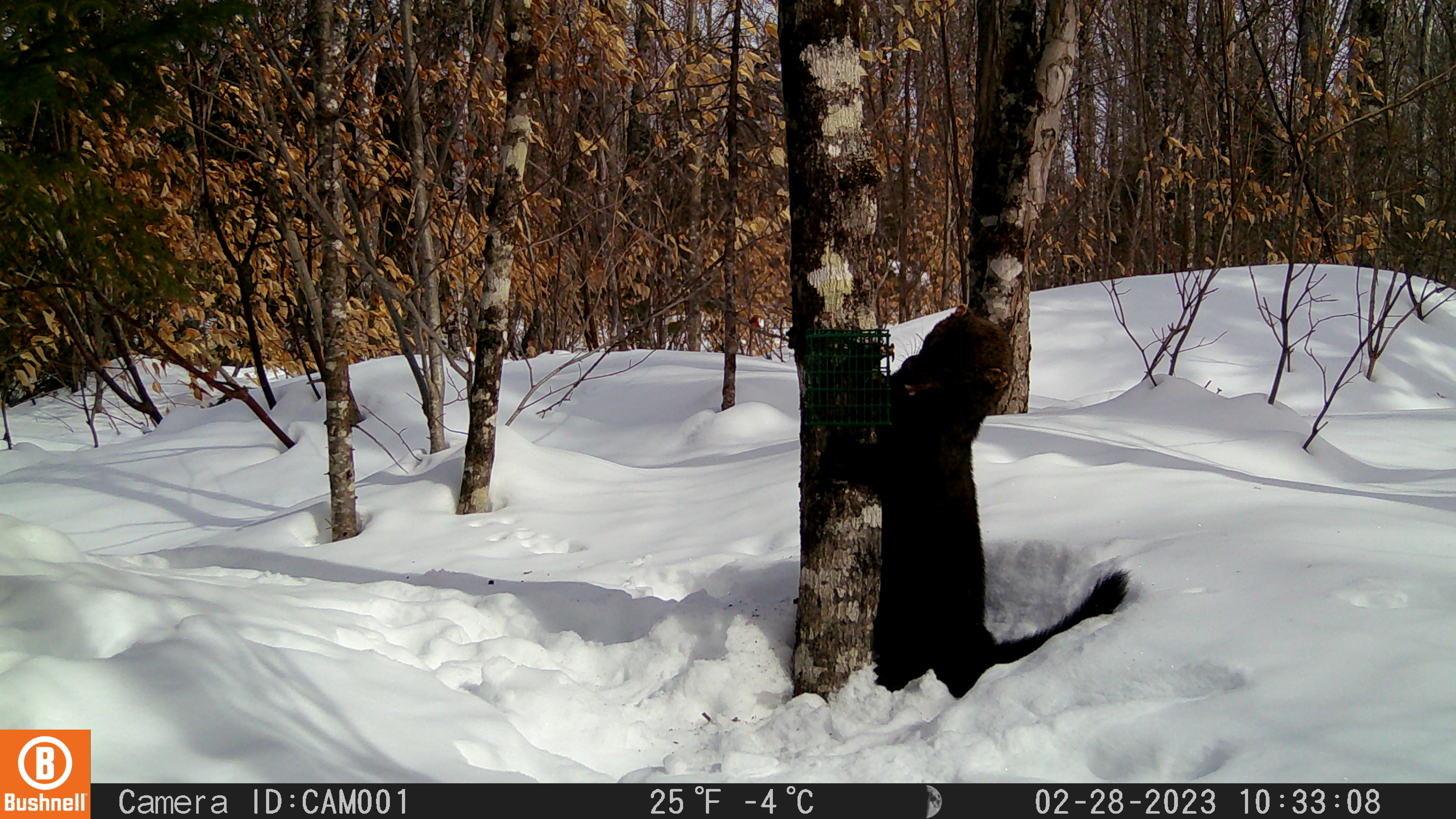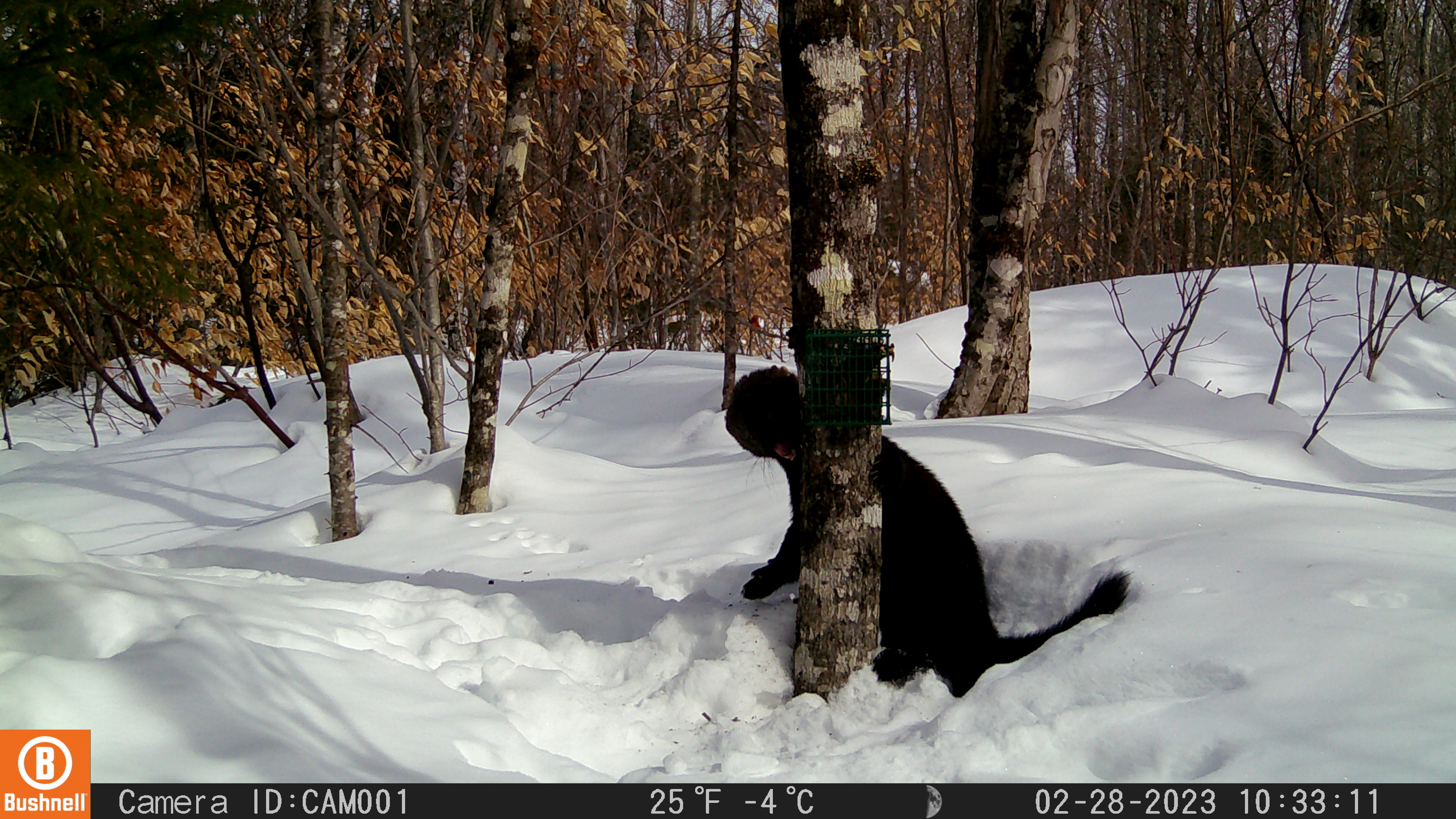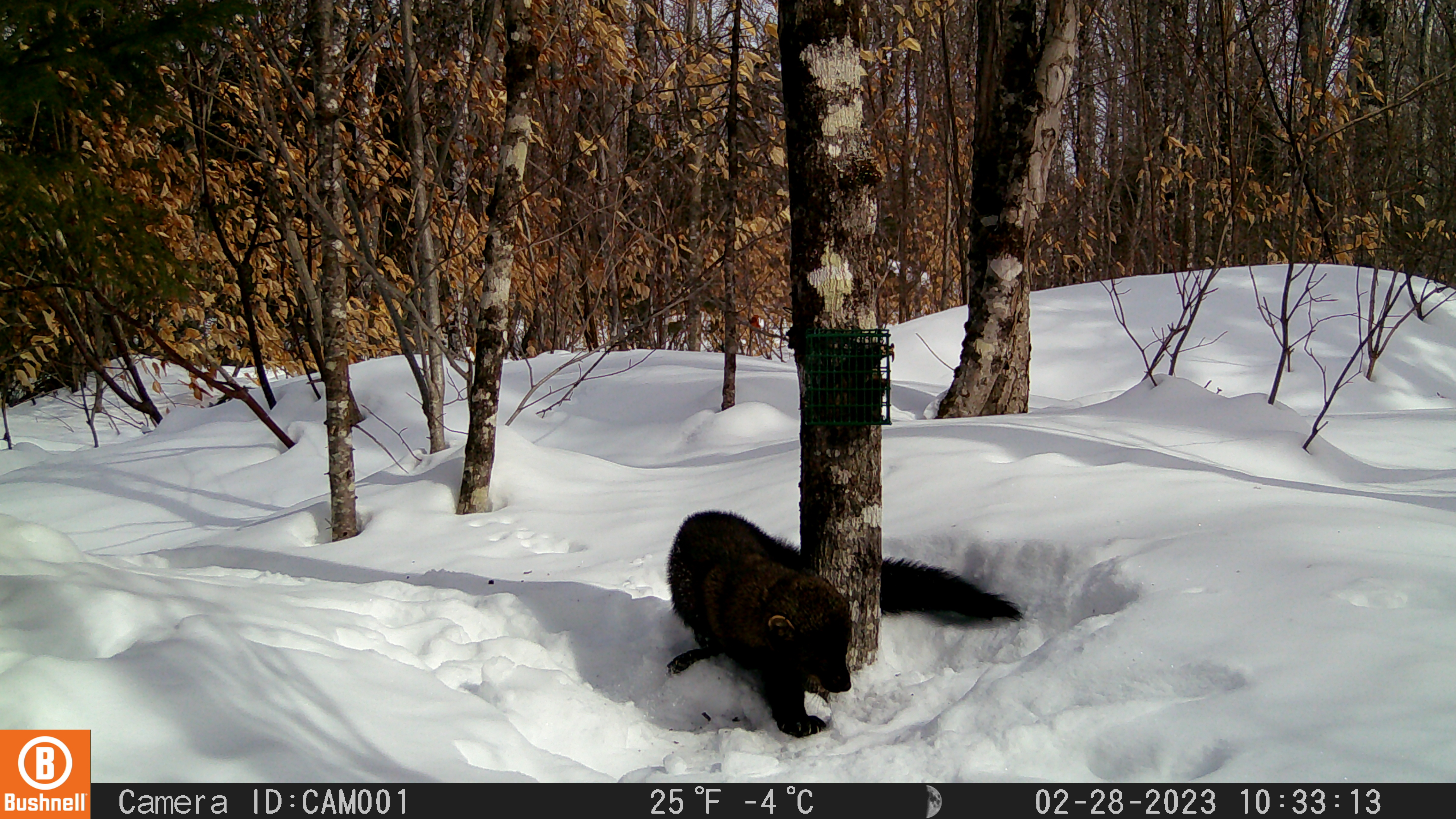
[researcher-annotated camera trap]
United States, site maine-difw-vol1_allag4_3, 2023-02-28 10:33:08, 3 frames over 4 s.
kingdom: Animalia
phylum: Chordata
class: Mammalia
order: Carnivora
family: Mustelidae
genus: Pekania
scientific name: Pekania pennanti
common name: fisher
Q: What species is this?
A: Fisher (Pekania pennanti).